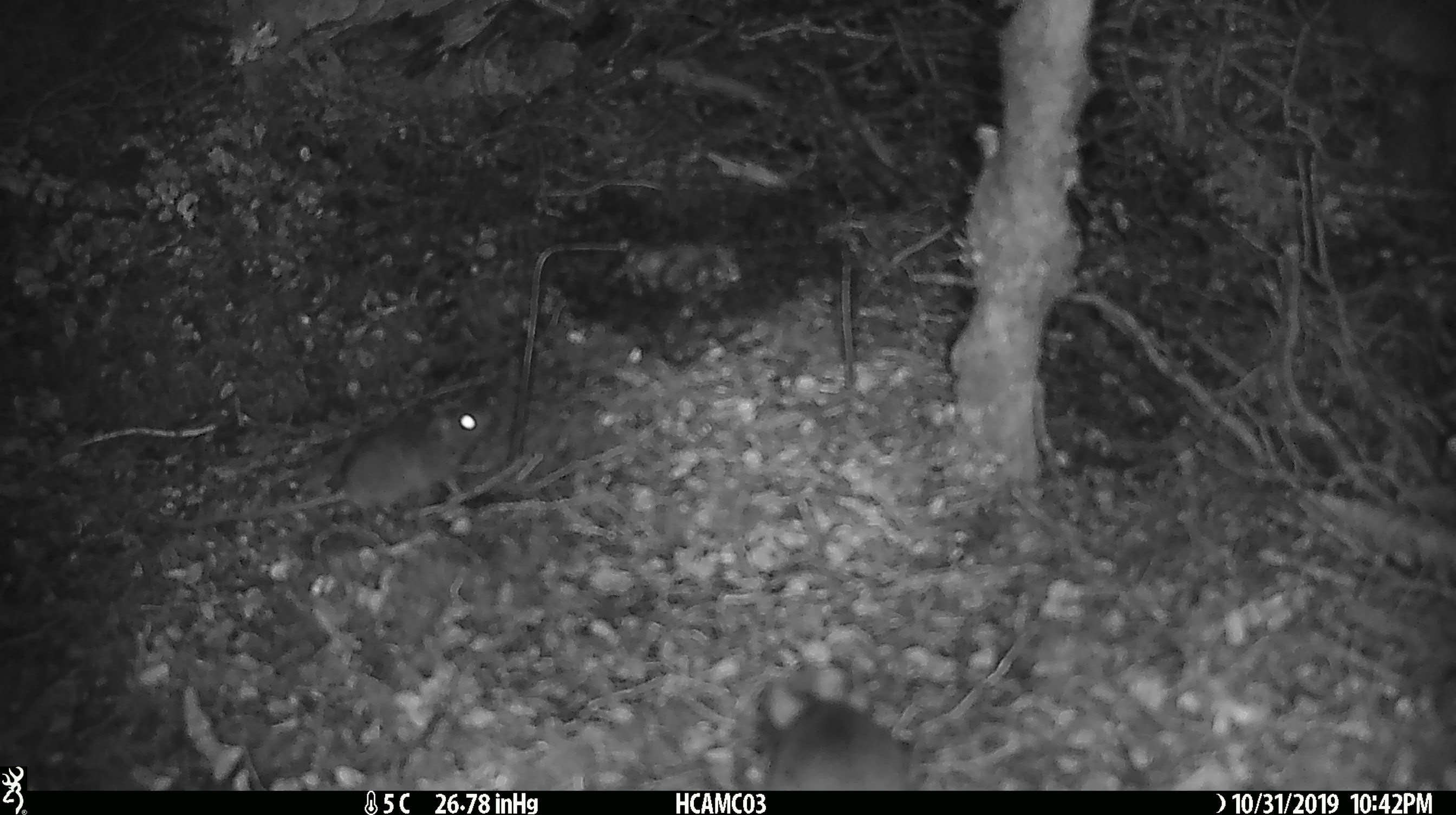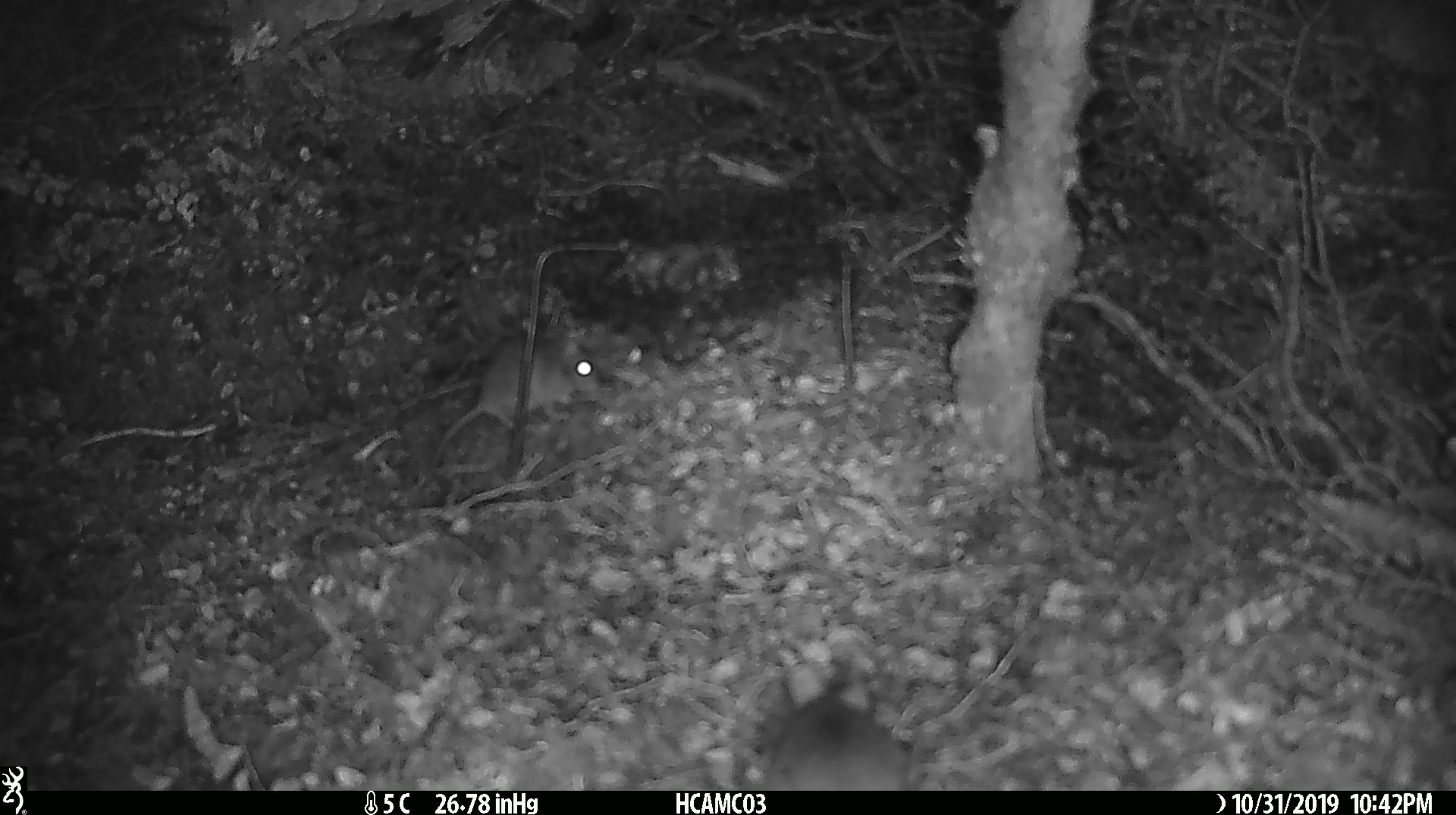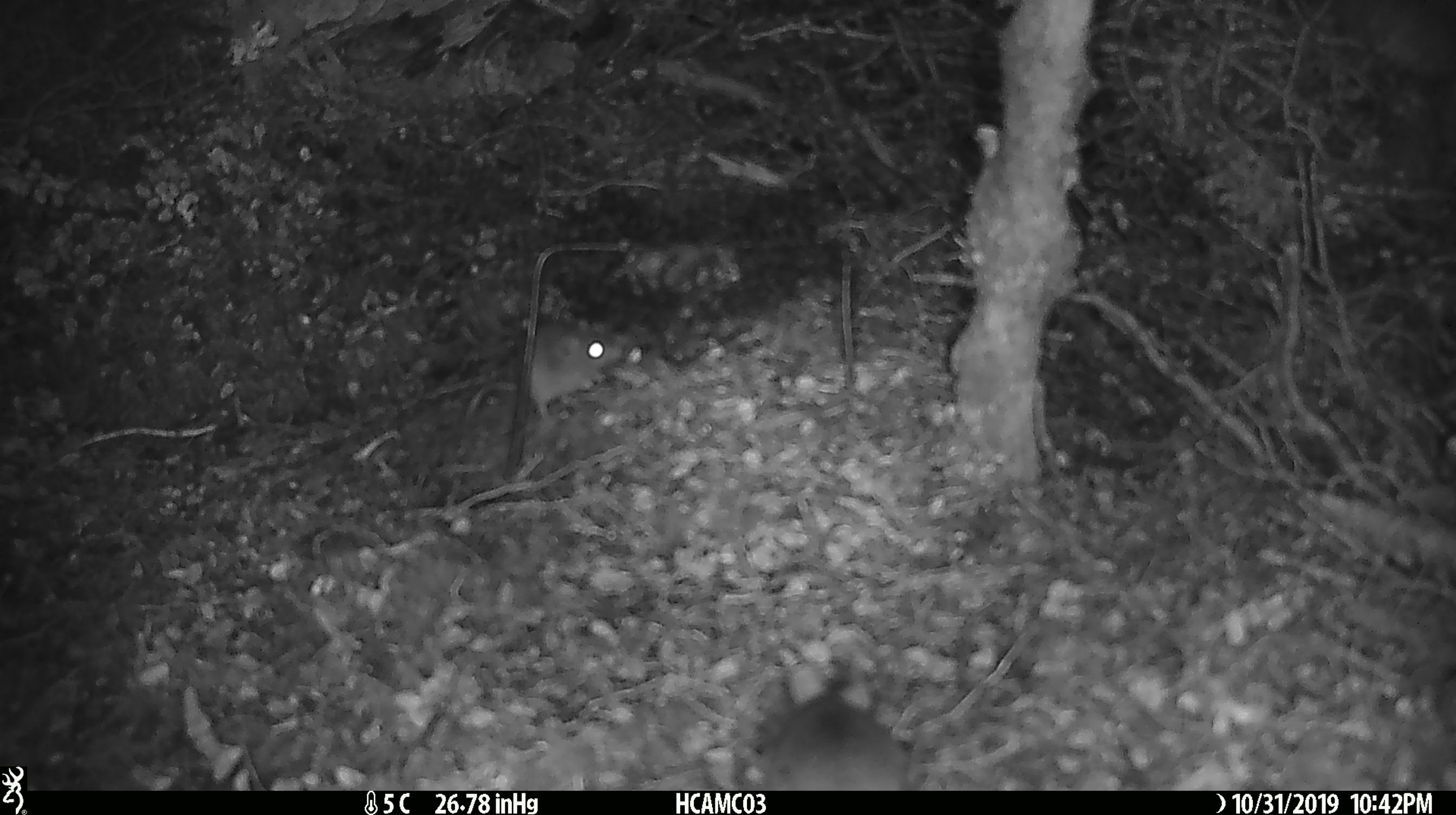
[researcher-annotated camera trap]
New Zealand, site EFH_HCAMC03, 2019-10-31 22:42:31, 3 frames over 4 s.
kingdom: Animalia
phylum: Chordata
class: Mammalia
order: Rodentia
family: Muridae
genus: Mus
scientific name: Mus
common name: mouse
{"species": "mouse (Mus)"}